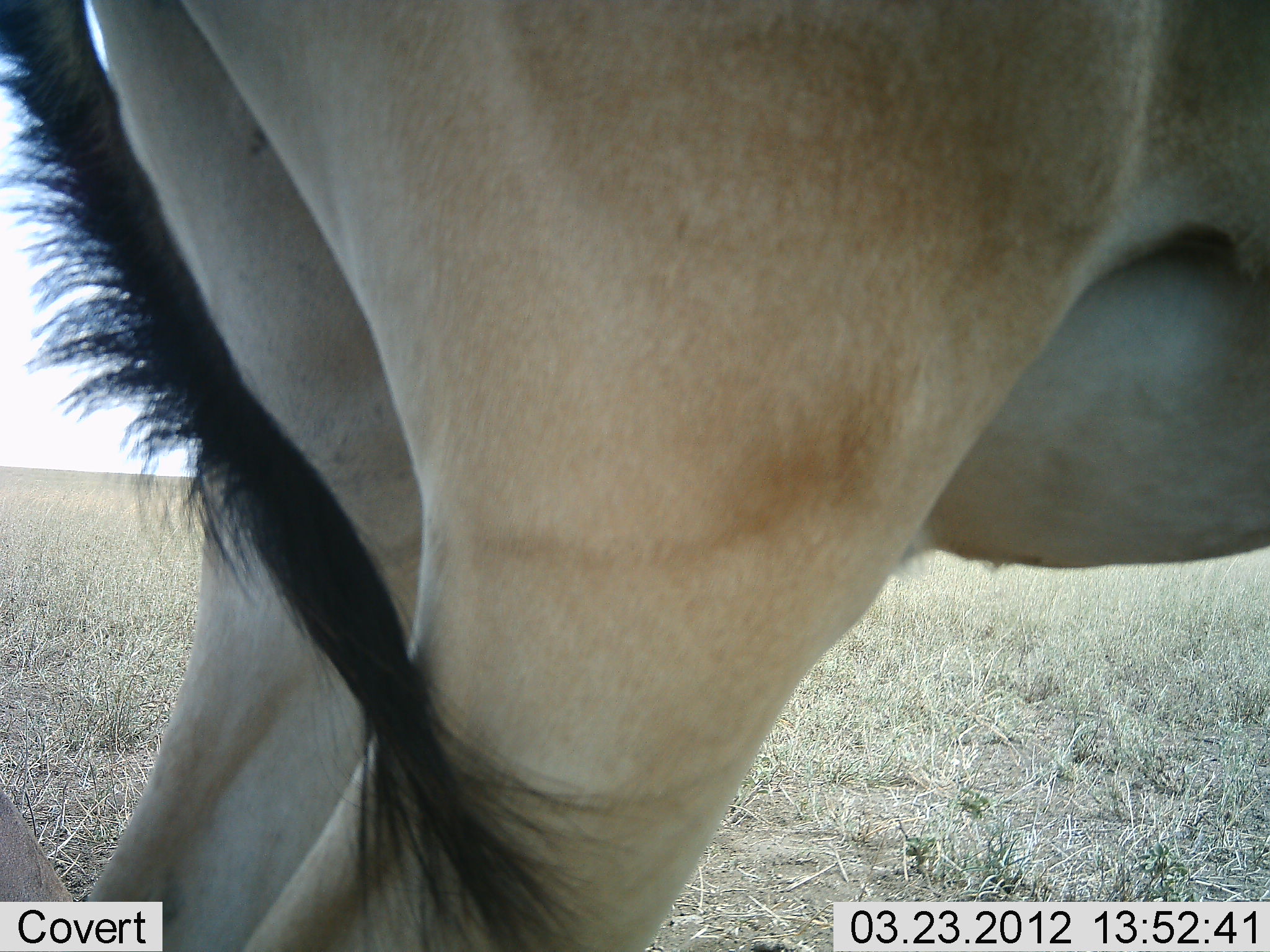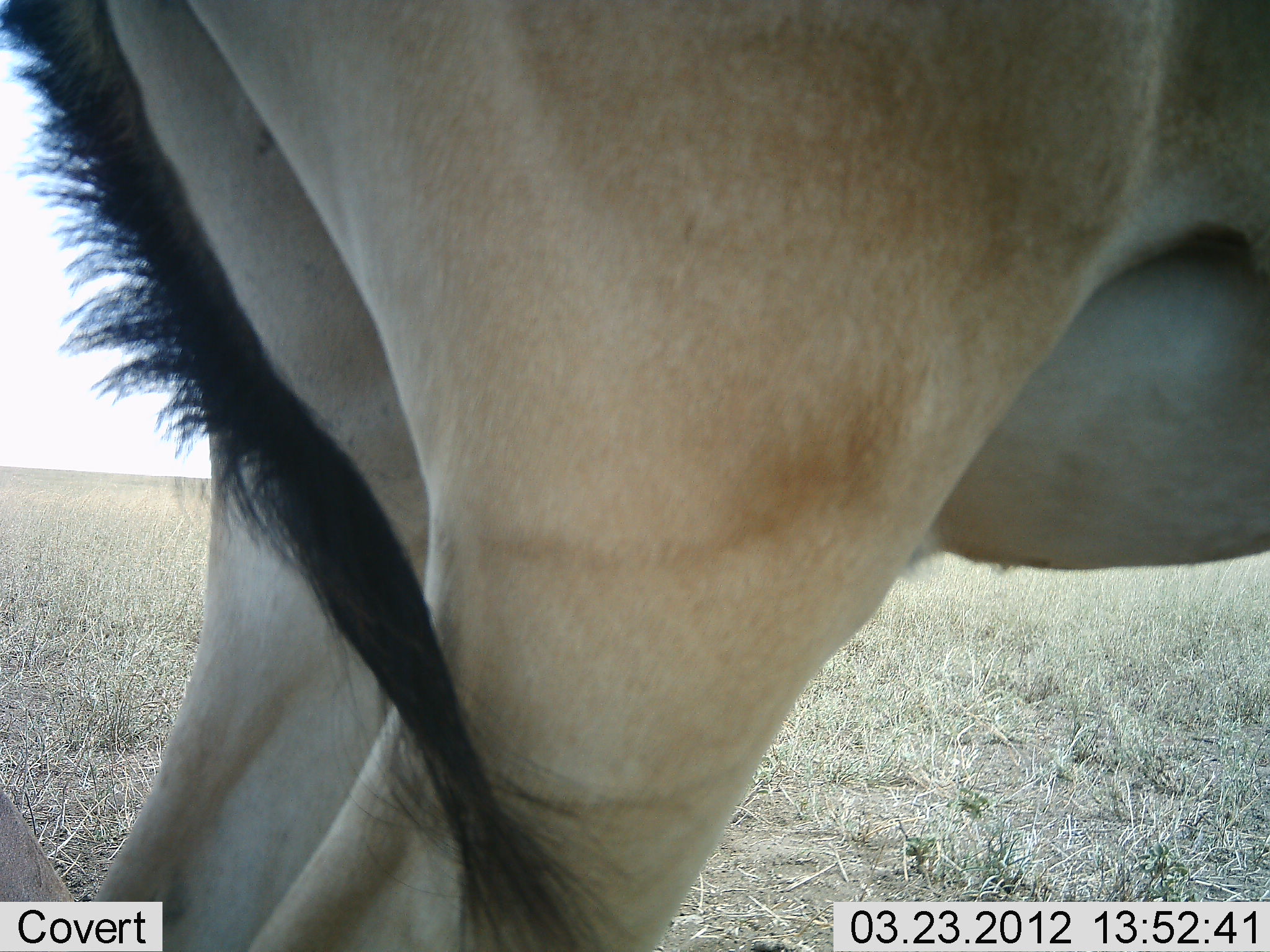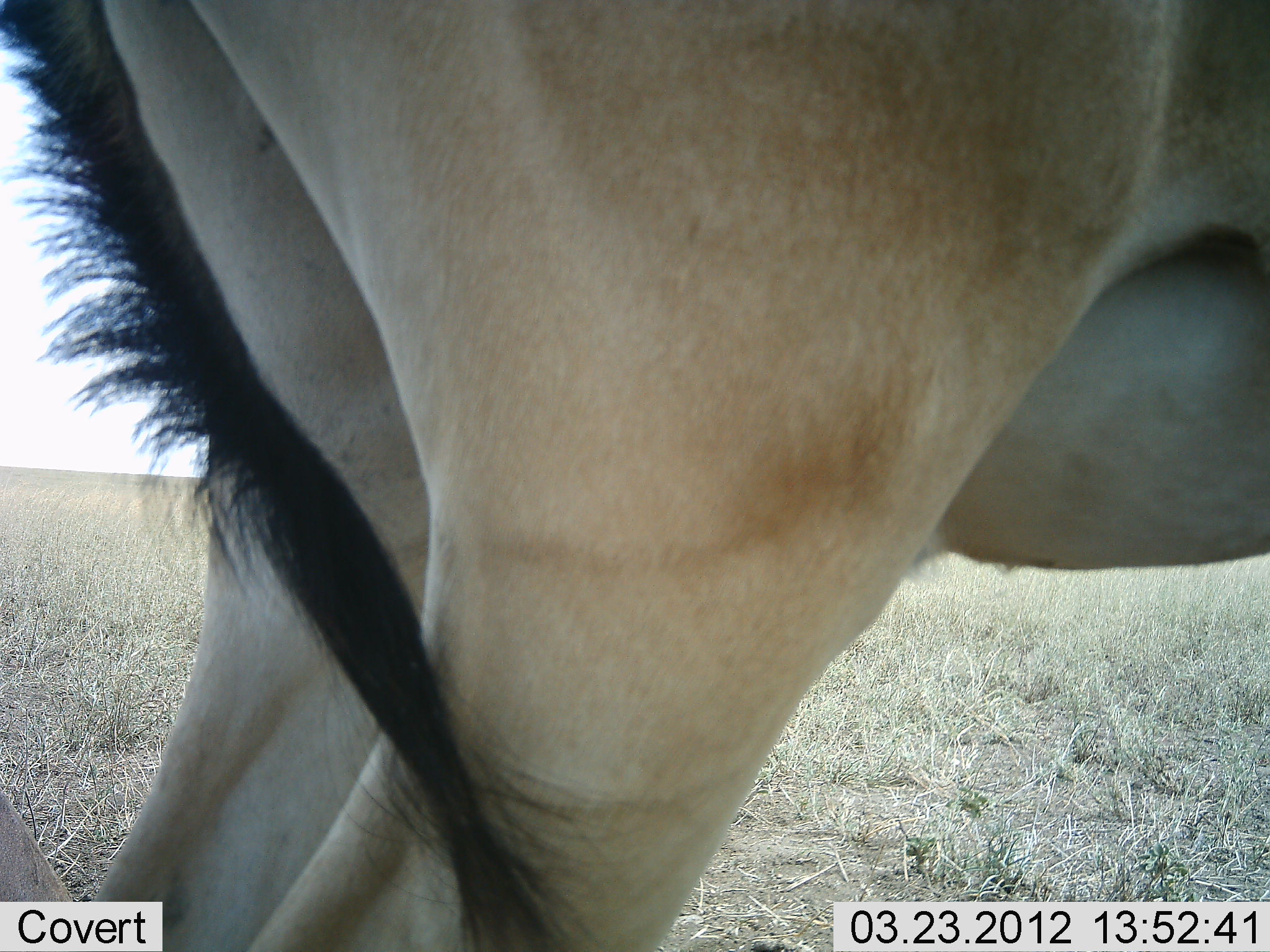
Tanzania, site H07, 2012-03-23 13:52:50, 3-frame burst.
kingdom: Animalia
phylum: Chordata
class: Mammalia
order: Artiodactyla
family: Bovidae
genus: Alcelaphus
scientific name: Alcelaphus buselaphus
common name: hartebeest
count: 1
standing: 100%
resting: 4%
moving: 0%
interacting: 0%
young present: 0%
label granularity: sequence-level